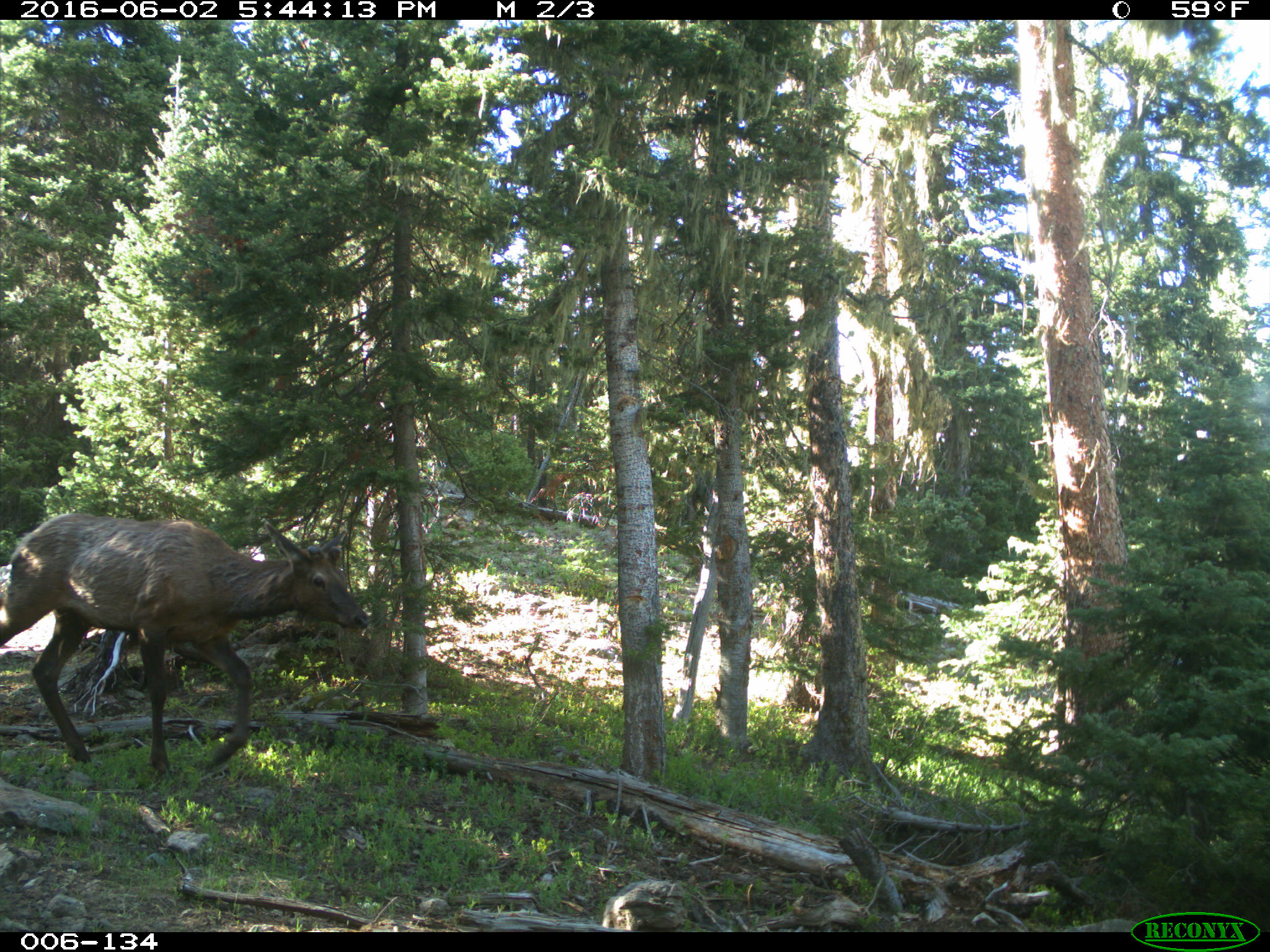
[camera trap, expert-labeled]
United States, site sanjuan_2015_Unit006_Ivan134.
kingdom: Animalia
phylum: Chordata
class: Mammalia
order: Artiodactyla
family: Cervidae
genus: Cervus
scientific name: Cervus elaphus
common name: red deer